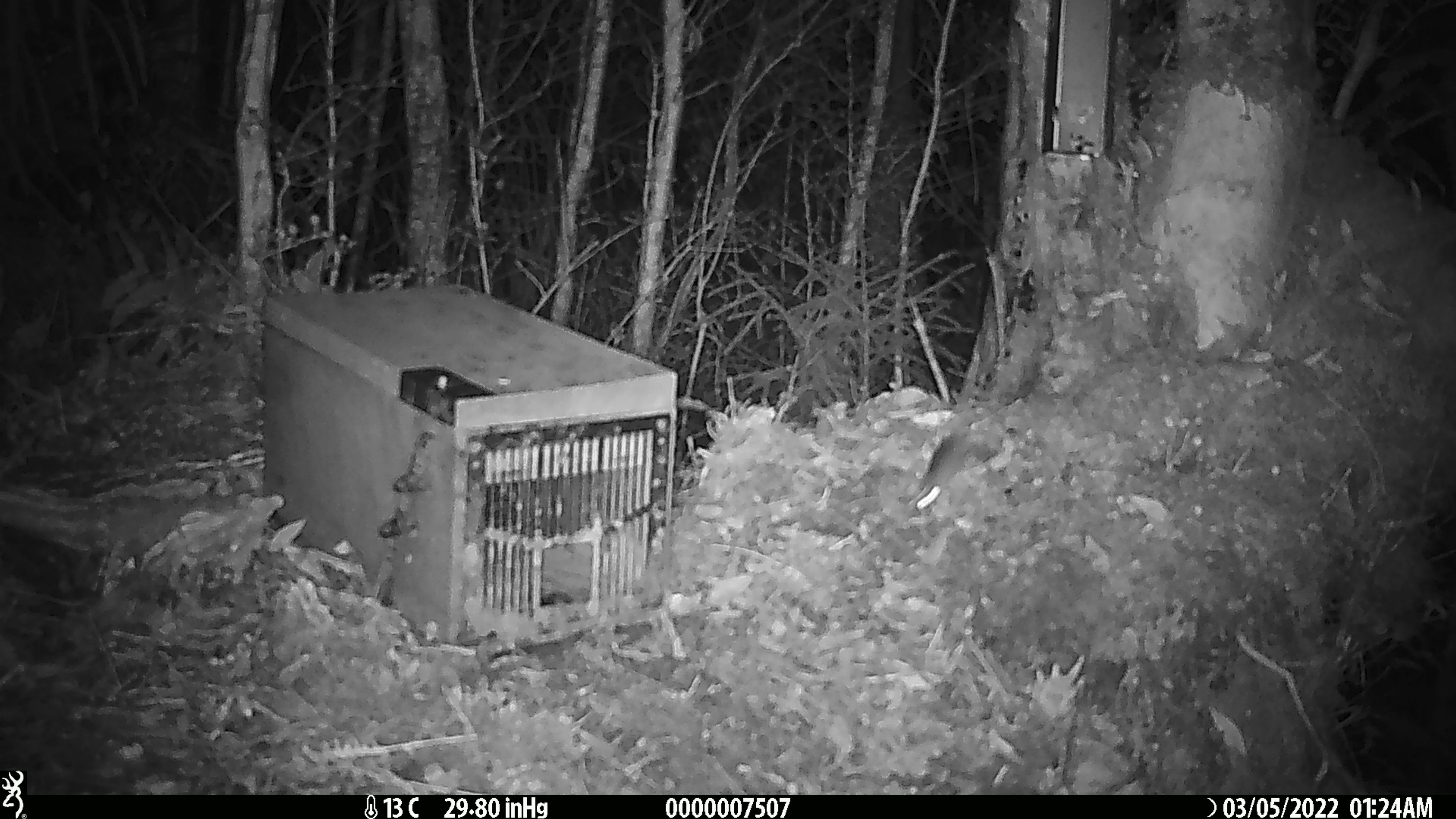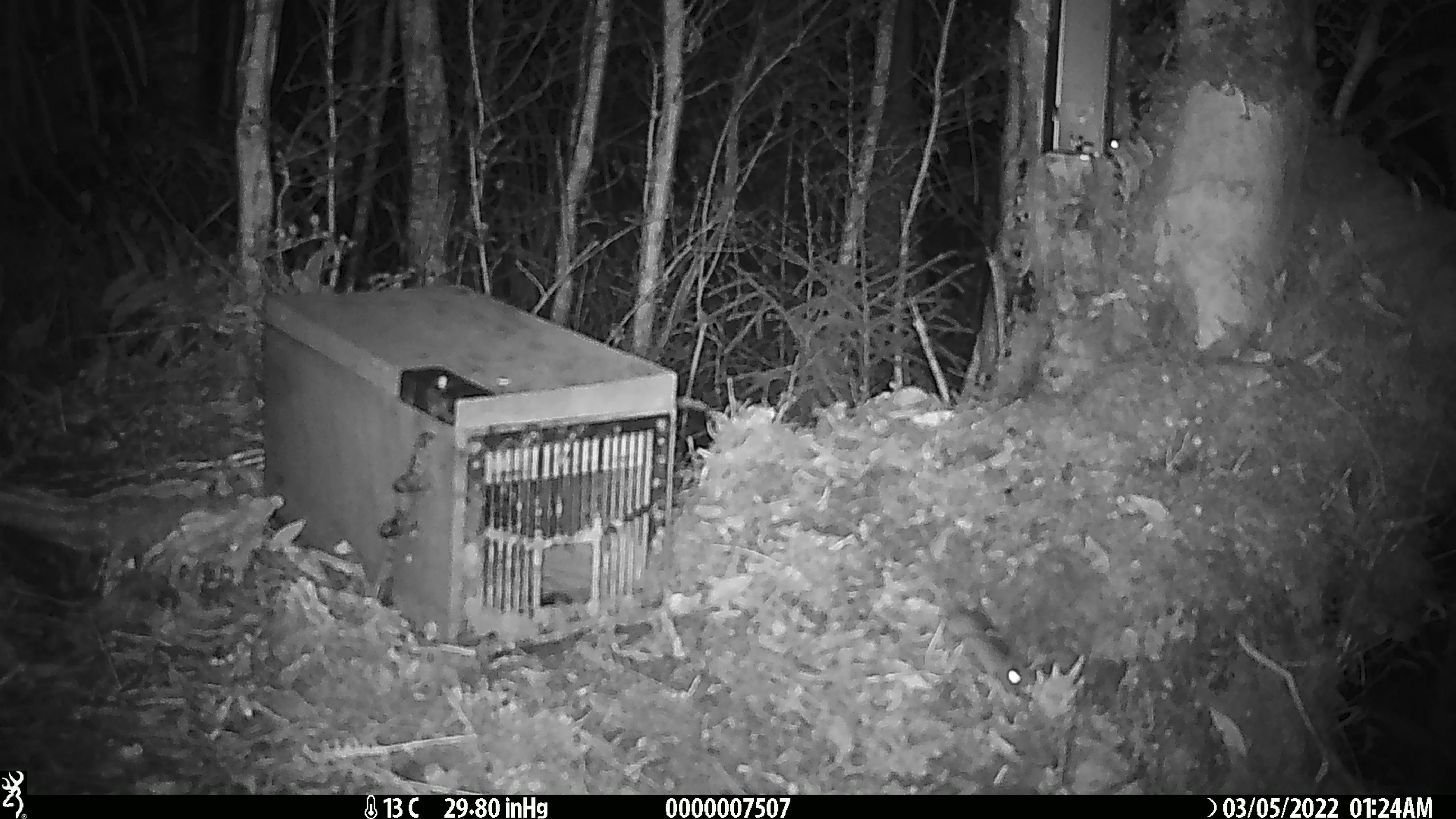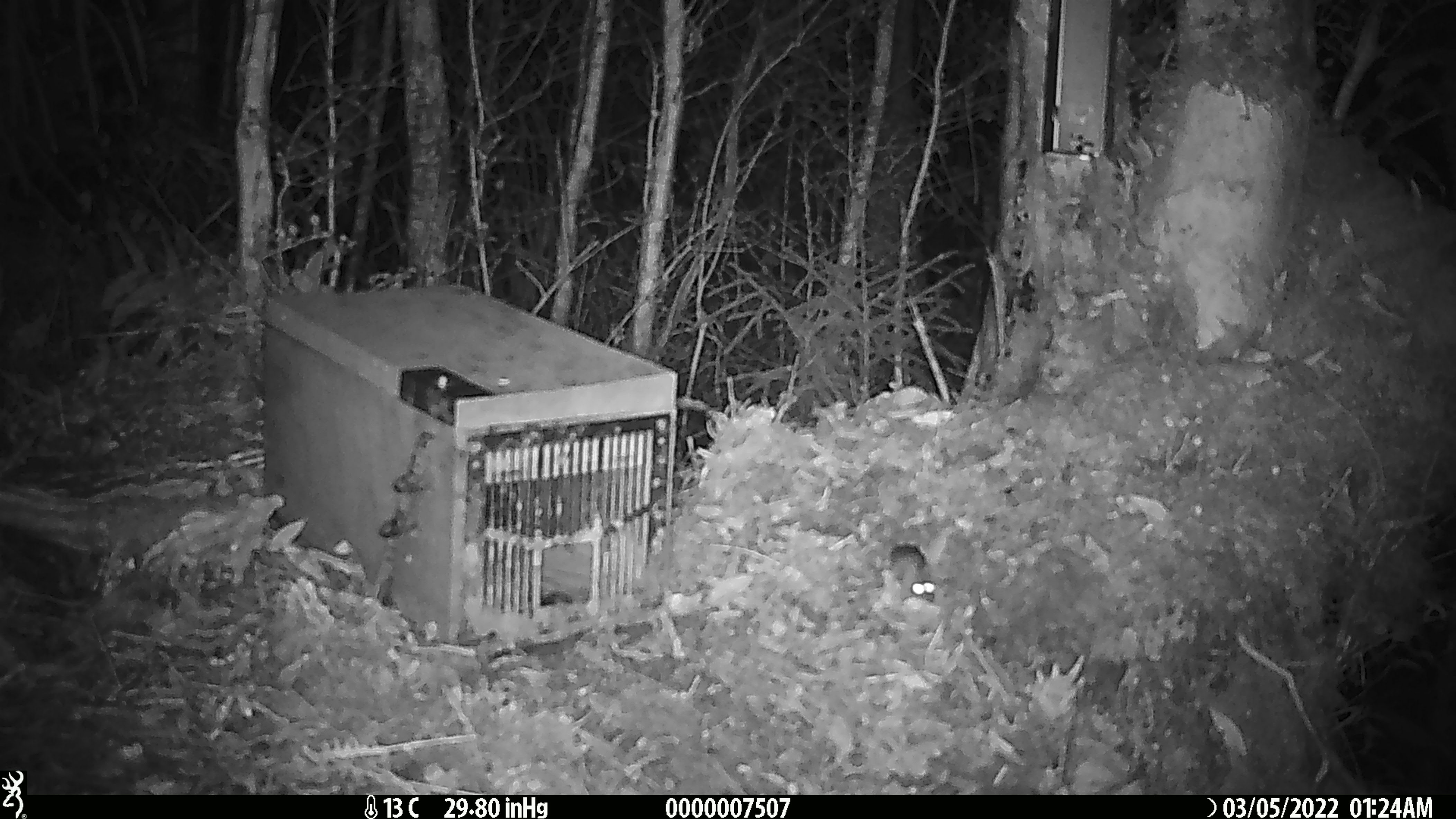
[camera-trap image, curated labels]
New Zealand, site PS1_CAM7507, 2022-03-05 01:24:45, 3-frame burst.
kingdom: Animalia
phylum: Chordata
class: Mammalia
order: Rodentia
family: Muridae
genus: Mus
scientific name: Mus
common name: mouse